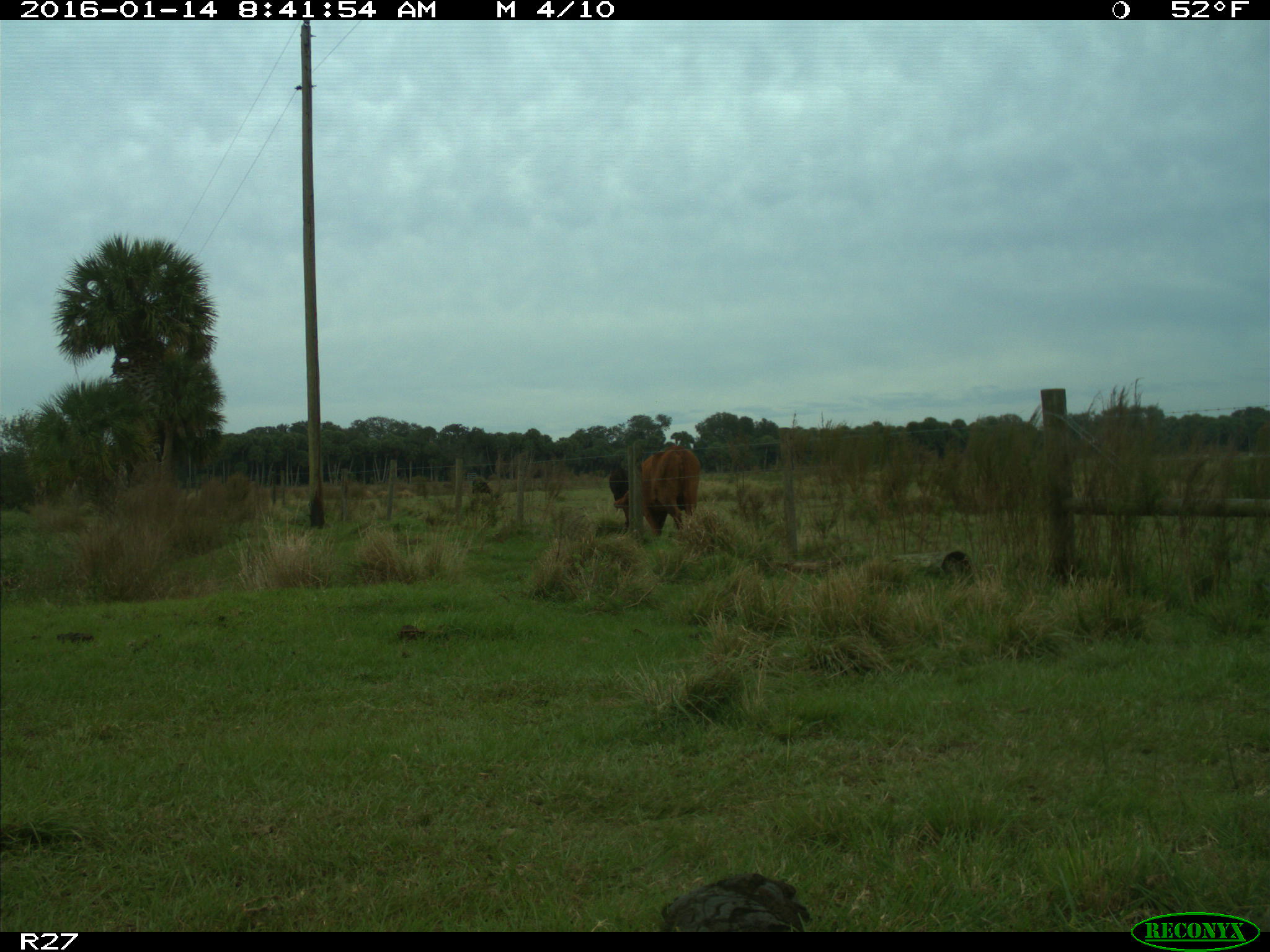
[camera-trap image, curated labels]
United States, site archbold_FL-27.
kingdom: Animalia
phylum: Chordata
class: Mammalia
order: Artiodactyla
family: Bovidae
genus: Bos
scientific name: Bos taurus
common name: domestic cow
Bos taurus (domestic cow).